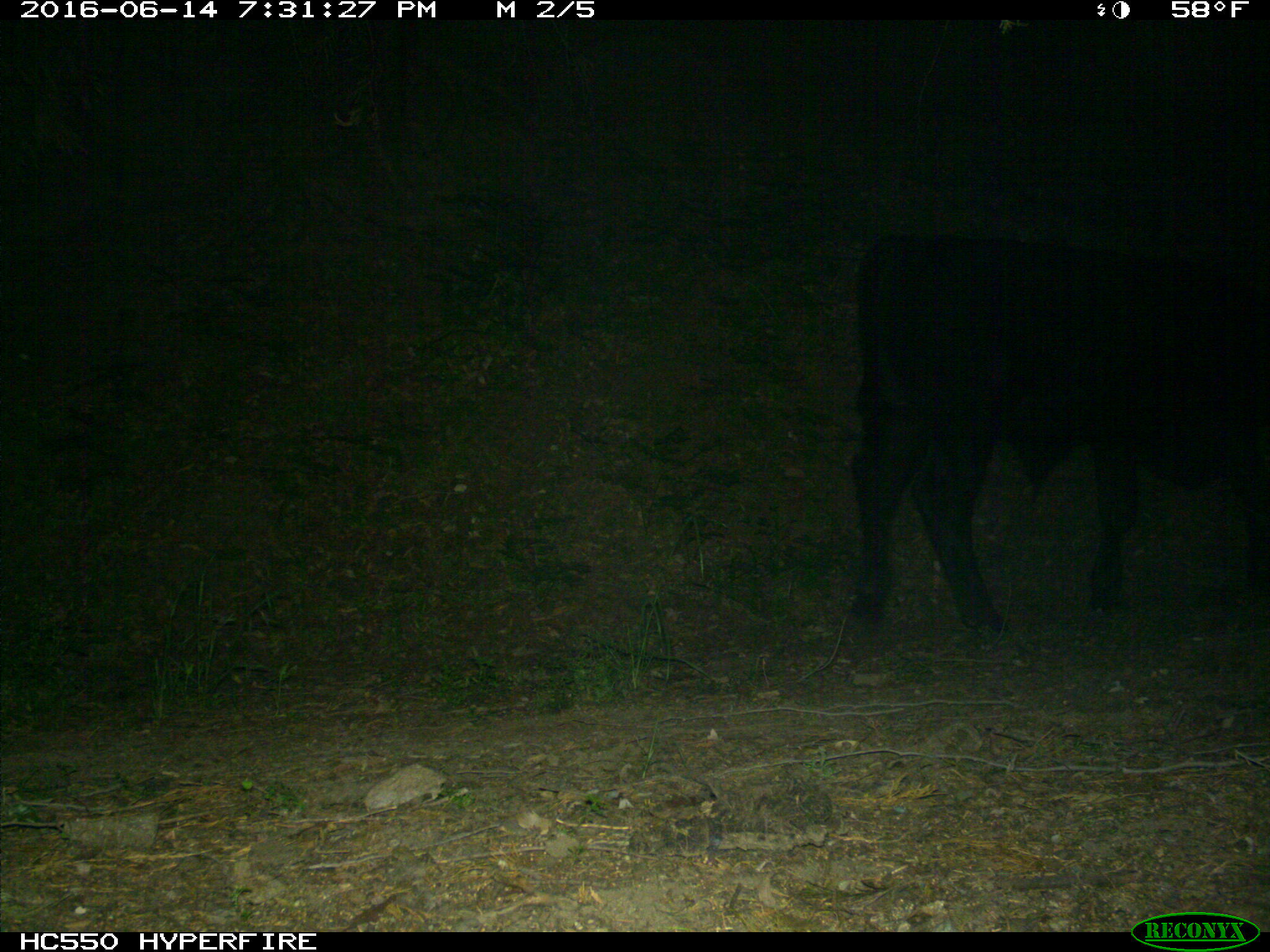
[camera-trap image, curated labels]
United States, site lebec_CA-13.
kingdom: Animalia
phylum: Chordata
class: Mammalia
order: Artiodactyla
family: Bovidae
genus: Bos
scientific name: Bos taurus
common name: domestic cow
Bos taurus (domestic cow).